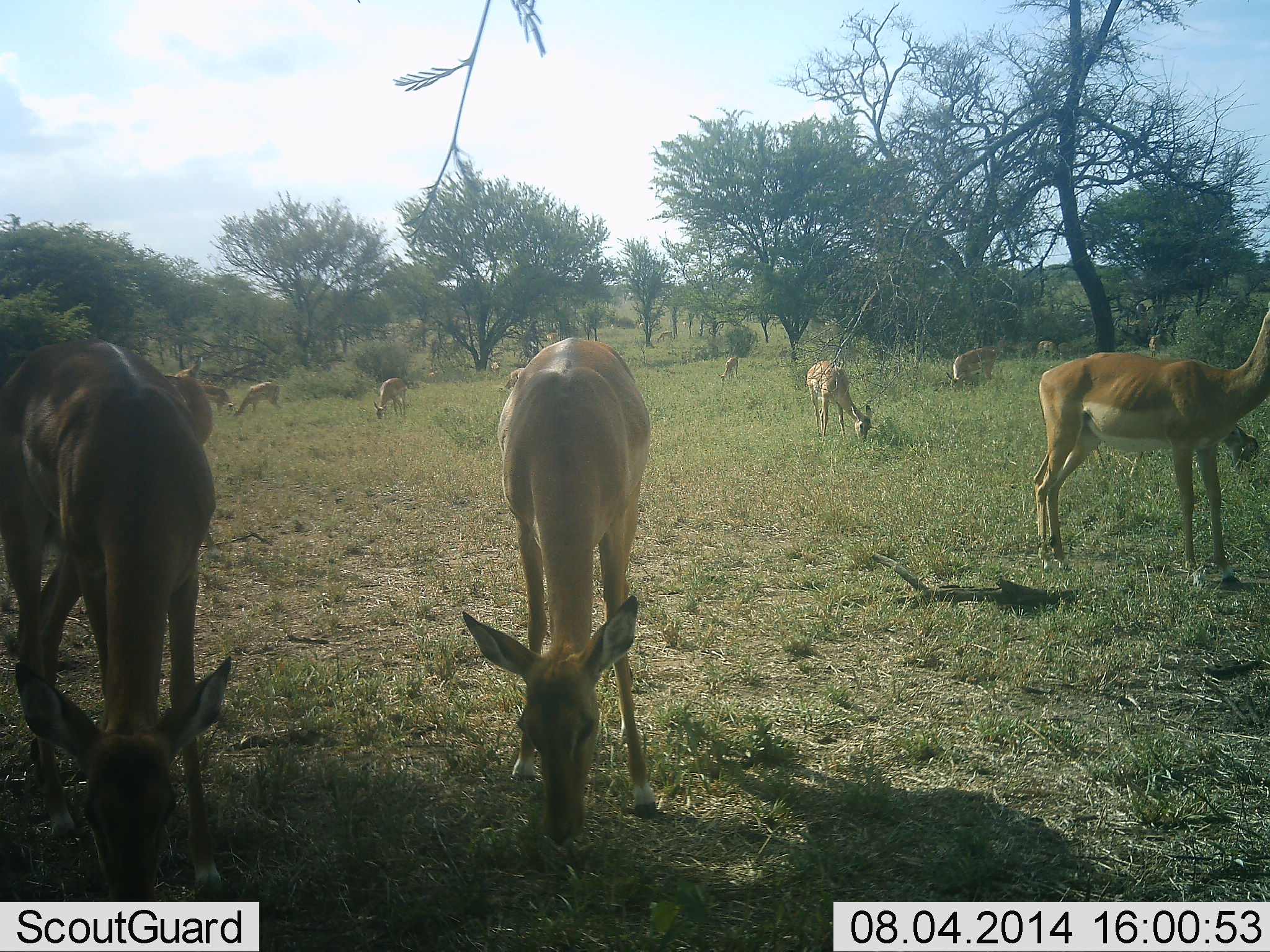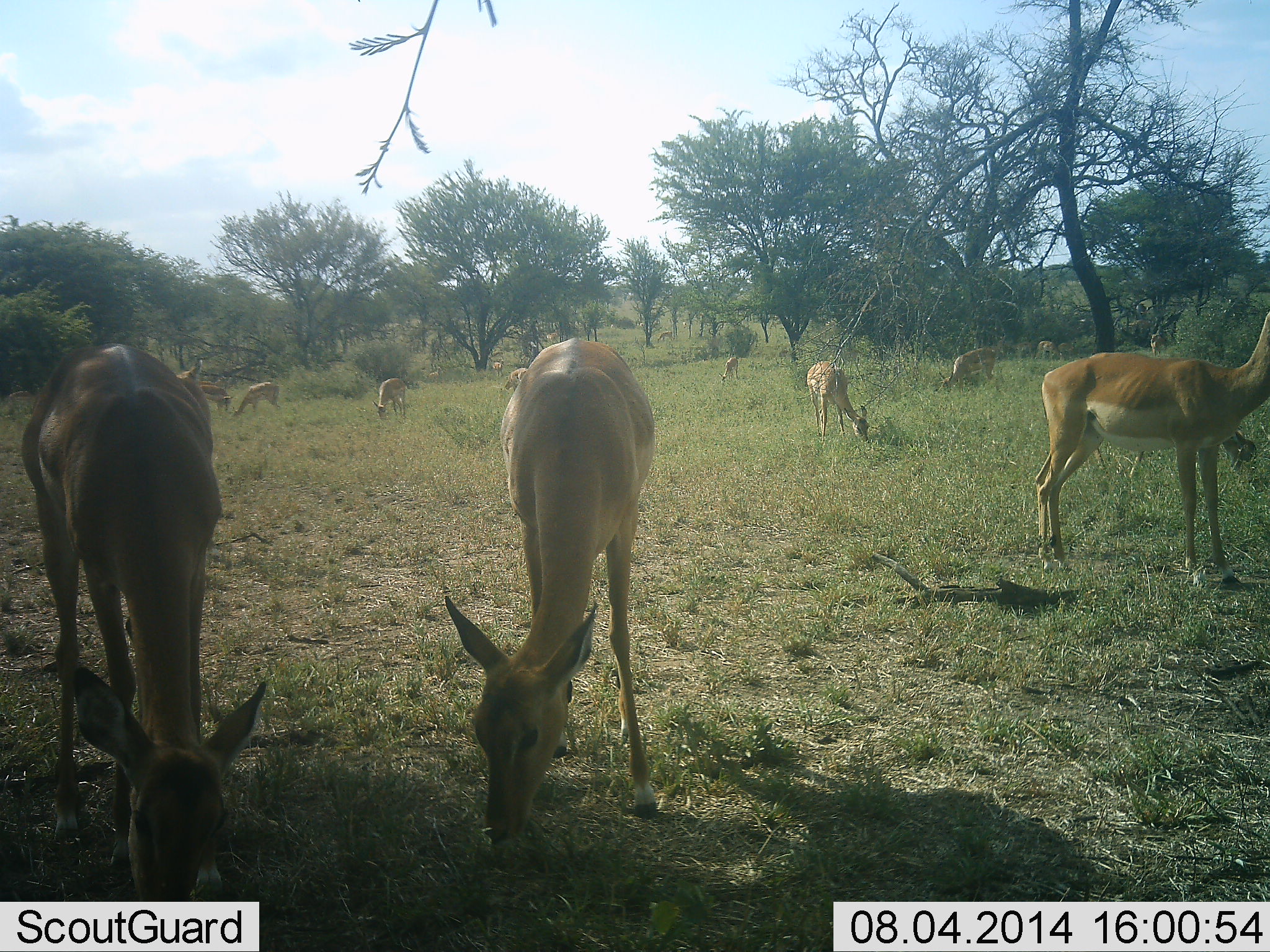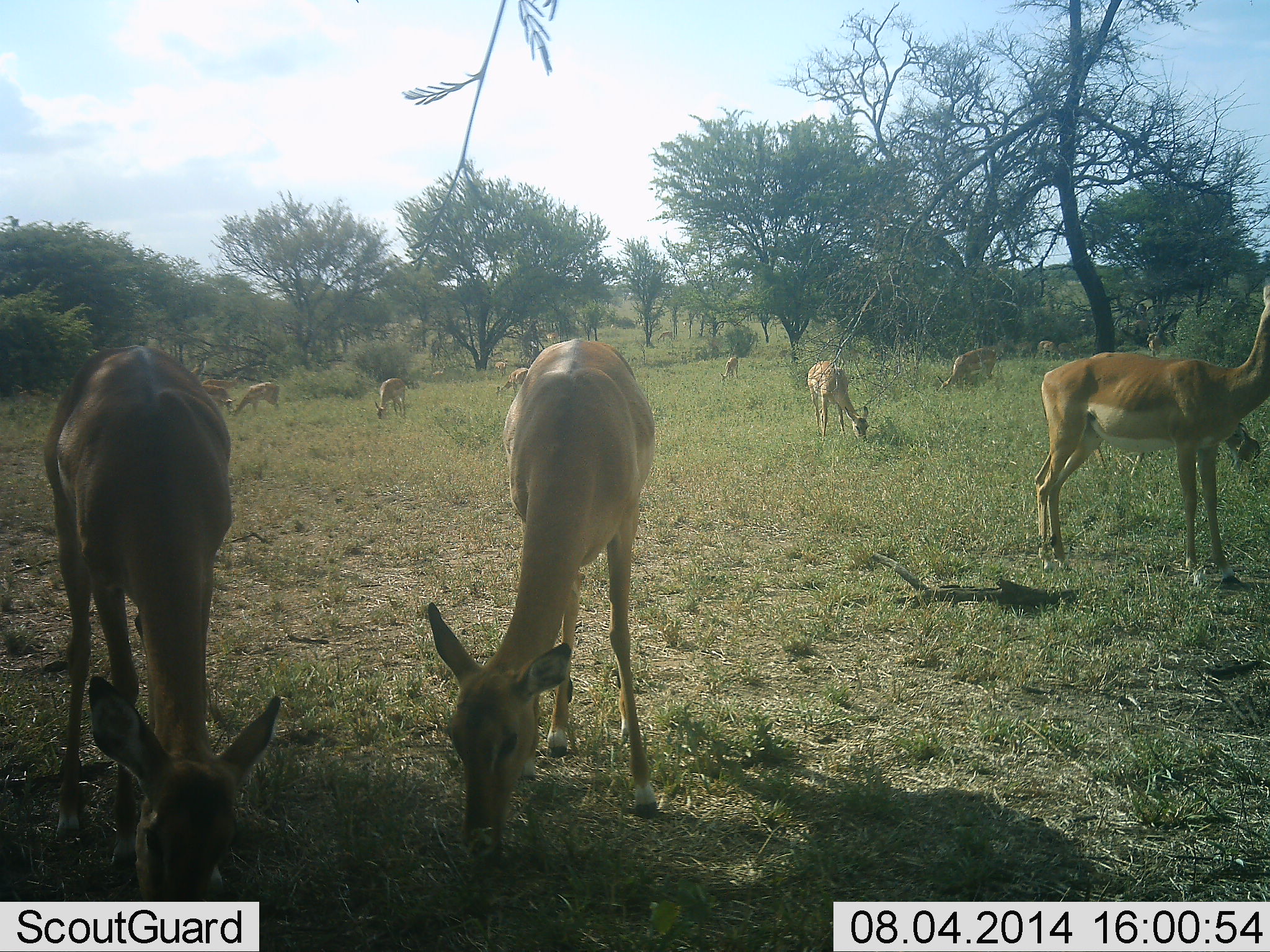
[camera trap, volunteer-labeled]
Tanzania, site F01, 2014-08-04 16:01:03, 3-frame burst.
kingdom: Animalia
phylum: Chordata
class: Mammalia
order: Artiodactyla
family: Bovidae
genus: Aepyceros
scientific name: Aepyceros melampus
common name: impala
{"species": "impala (Aepyceros melampus)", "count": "10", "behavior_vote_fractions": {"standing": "80%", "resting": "0%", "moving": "0%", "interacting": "0%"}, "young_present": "0%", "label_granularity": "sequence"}